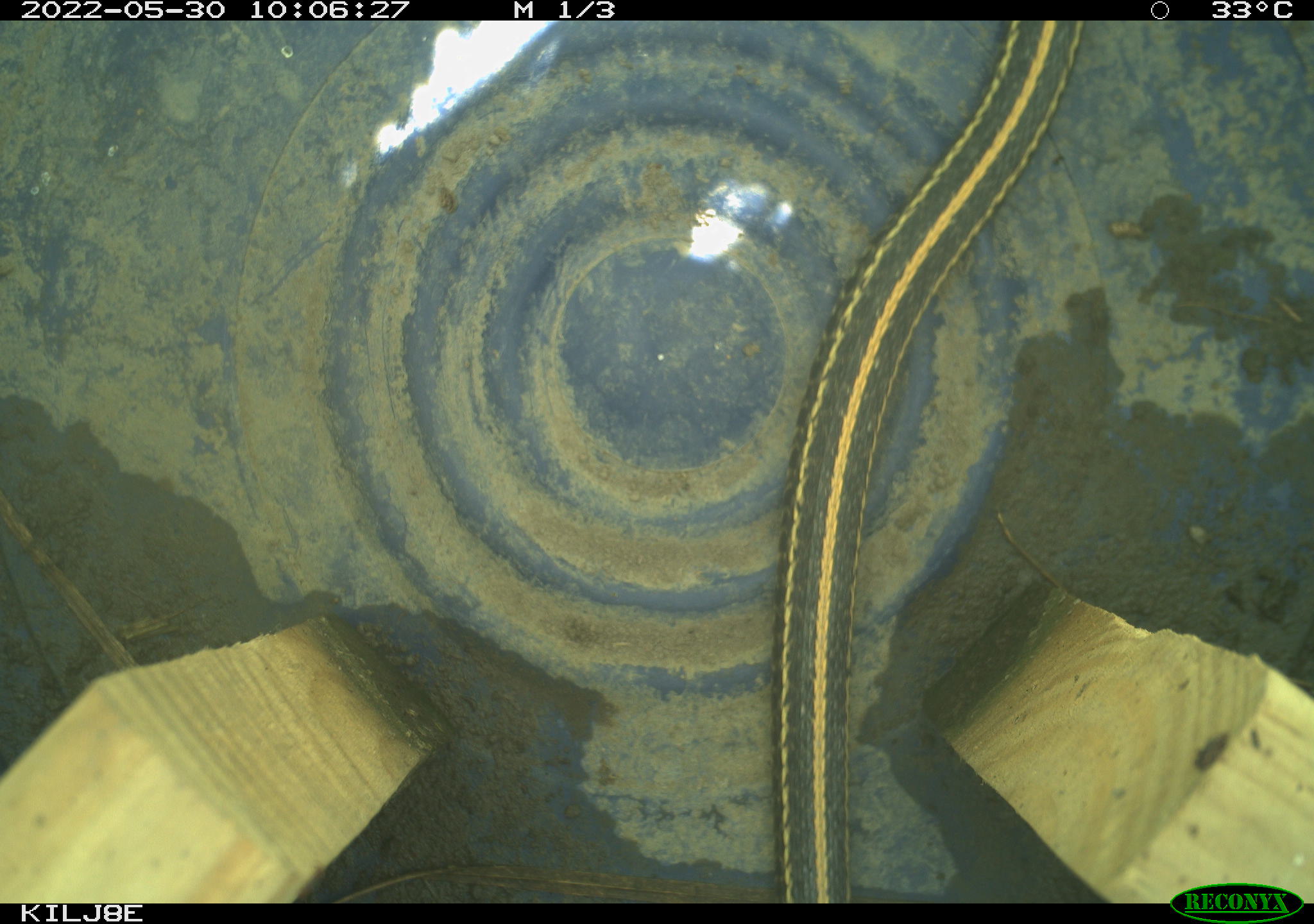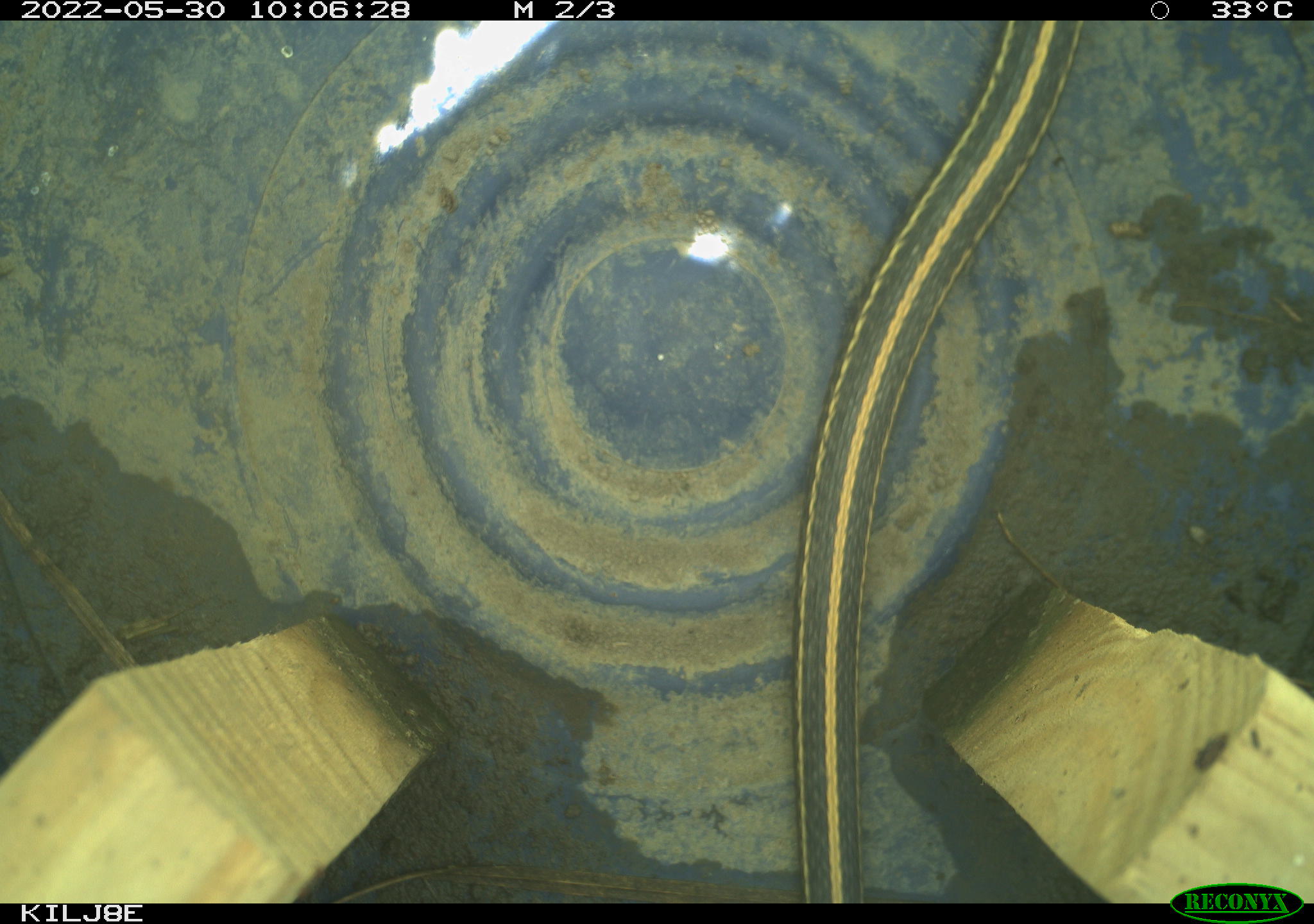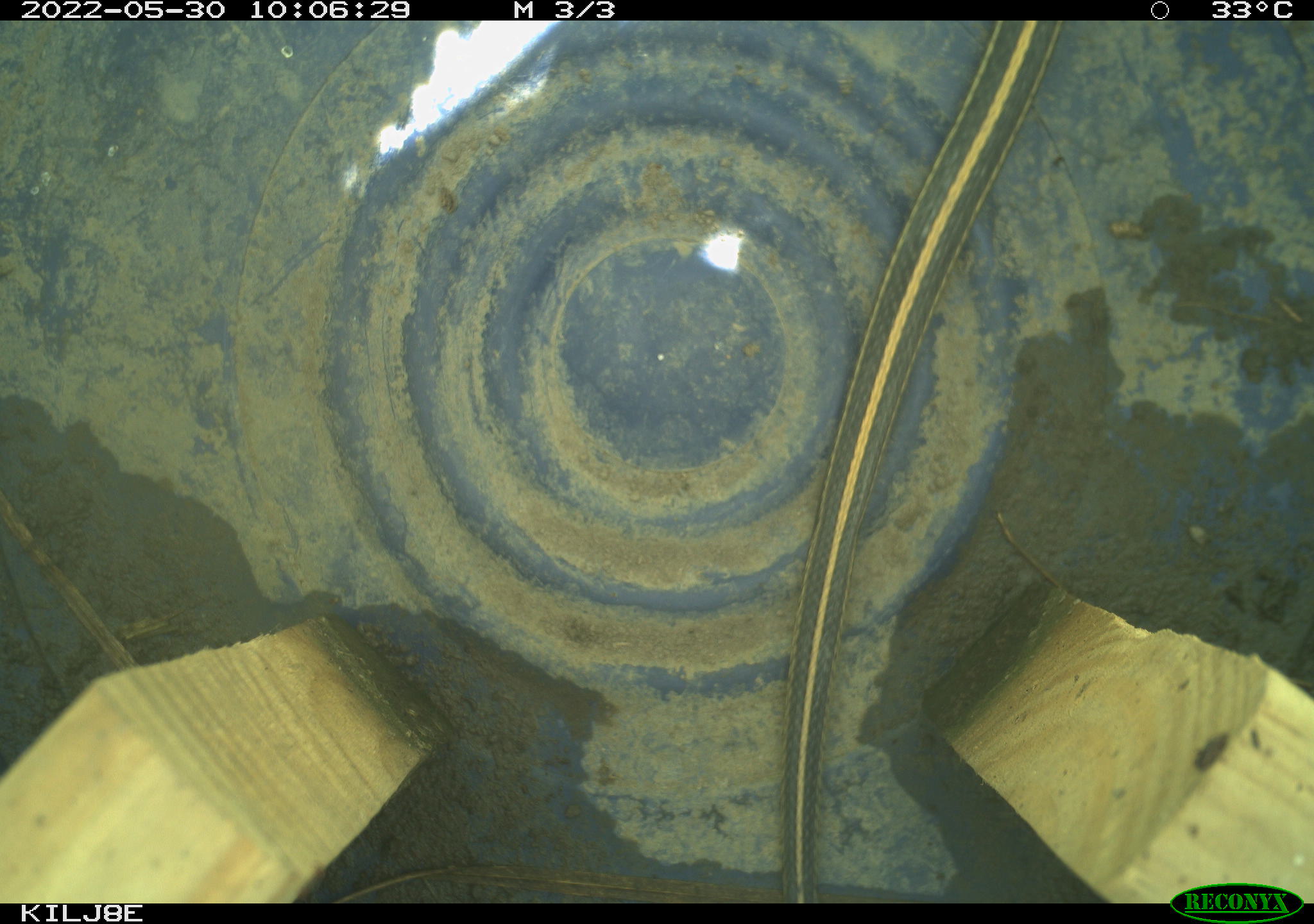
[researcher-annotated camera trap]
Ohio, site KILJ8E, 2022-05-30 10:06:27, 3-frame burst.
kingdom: Animalia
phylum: Chordata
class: Reptilia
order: Squamata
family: Colubridae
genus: Thamnophis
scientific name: Thamnophis radix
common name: plains gartersnake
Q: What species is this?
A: Plains gartersnake (Thamnophis radix).